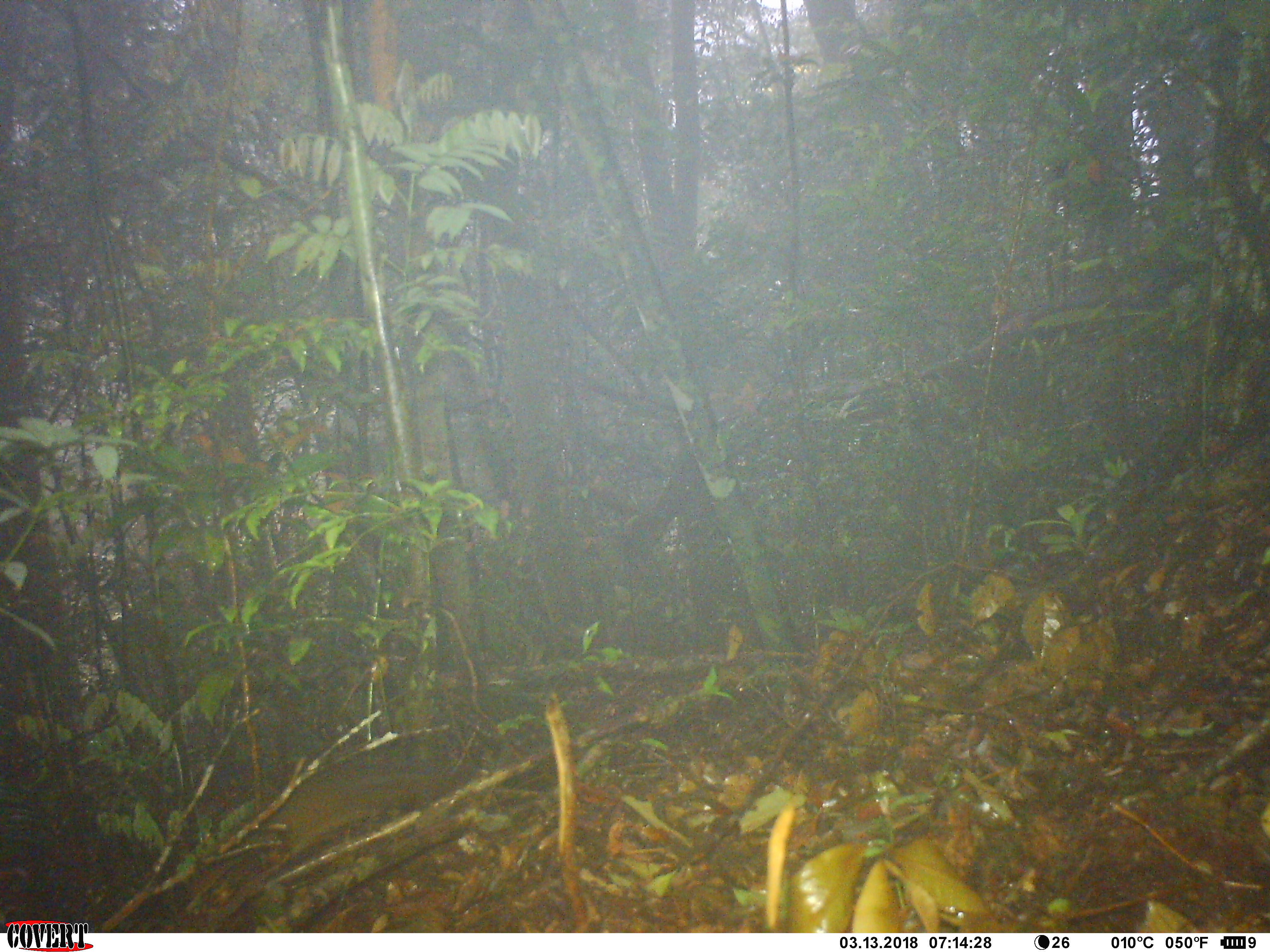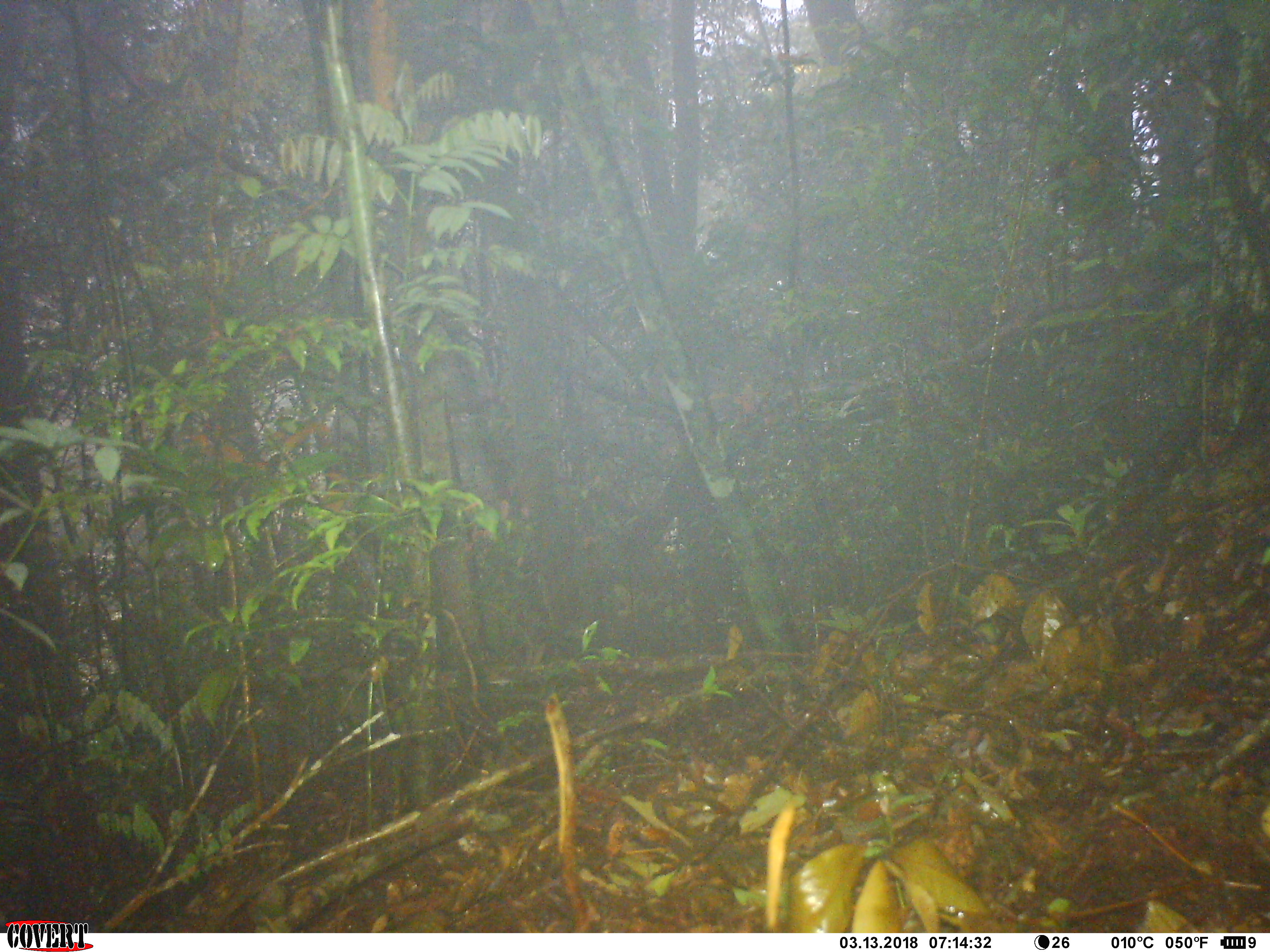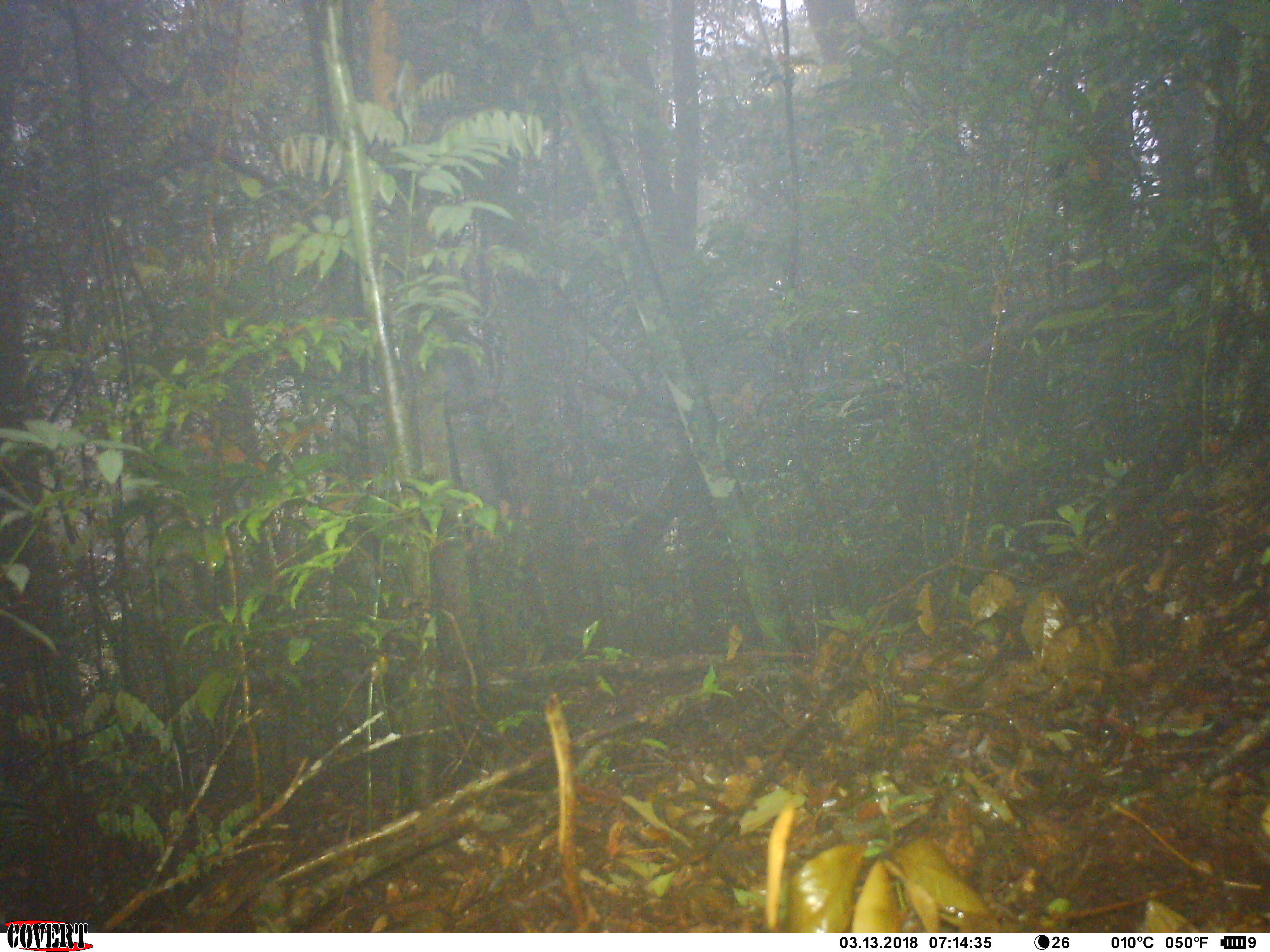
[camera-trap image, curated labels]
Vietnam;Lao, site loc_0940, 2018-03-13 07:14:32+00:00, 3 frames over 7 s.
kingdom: Animalia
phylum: Chordata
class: Mammalia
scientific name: Mammalia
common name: mammal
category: unidentified small mammal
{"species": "unidentified small mammal (mammal) (Mammalia)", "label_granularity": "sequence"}